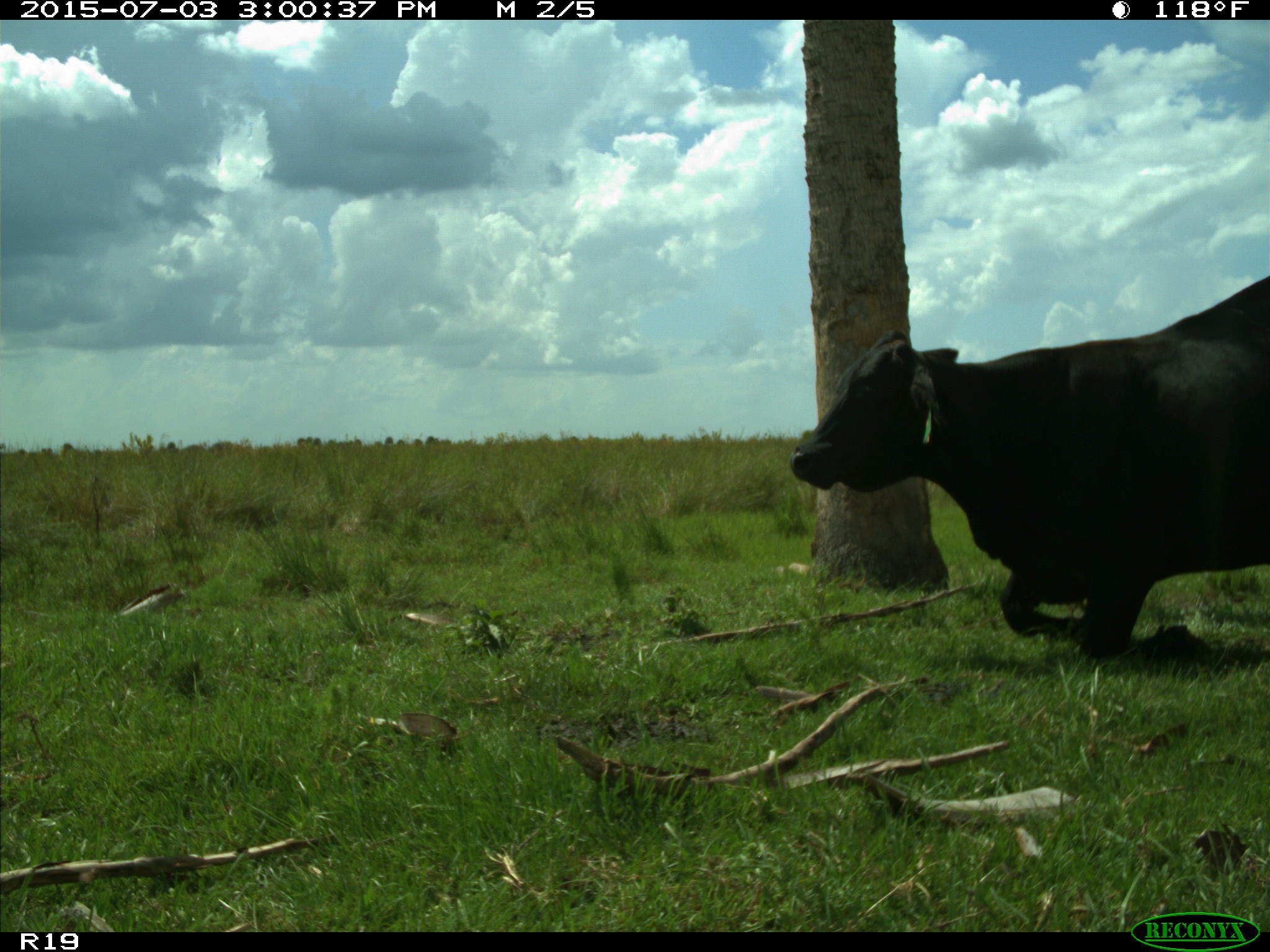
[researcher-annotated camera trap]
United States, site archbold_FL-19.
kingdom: Animalia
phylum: Chordata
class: Mammalia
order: Artiodactyla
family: Bovidae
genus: Bos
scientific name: Bos taurus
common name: domestic cow